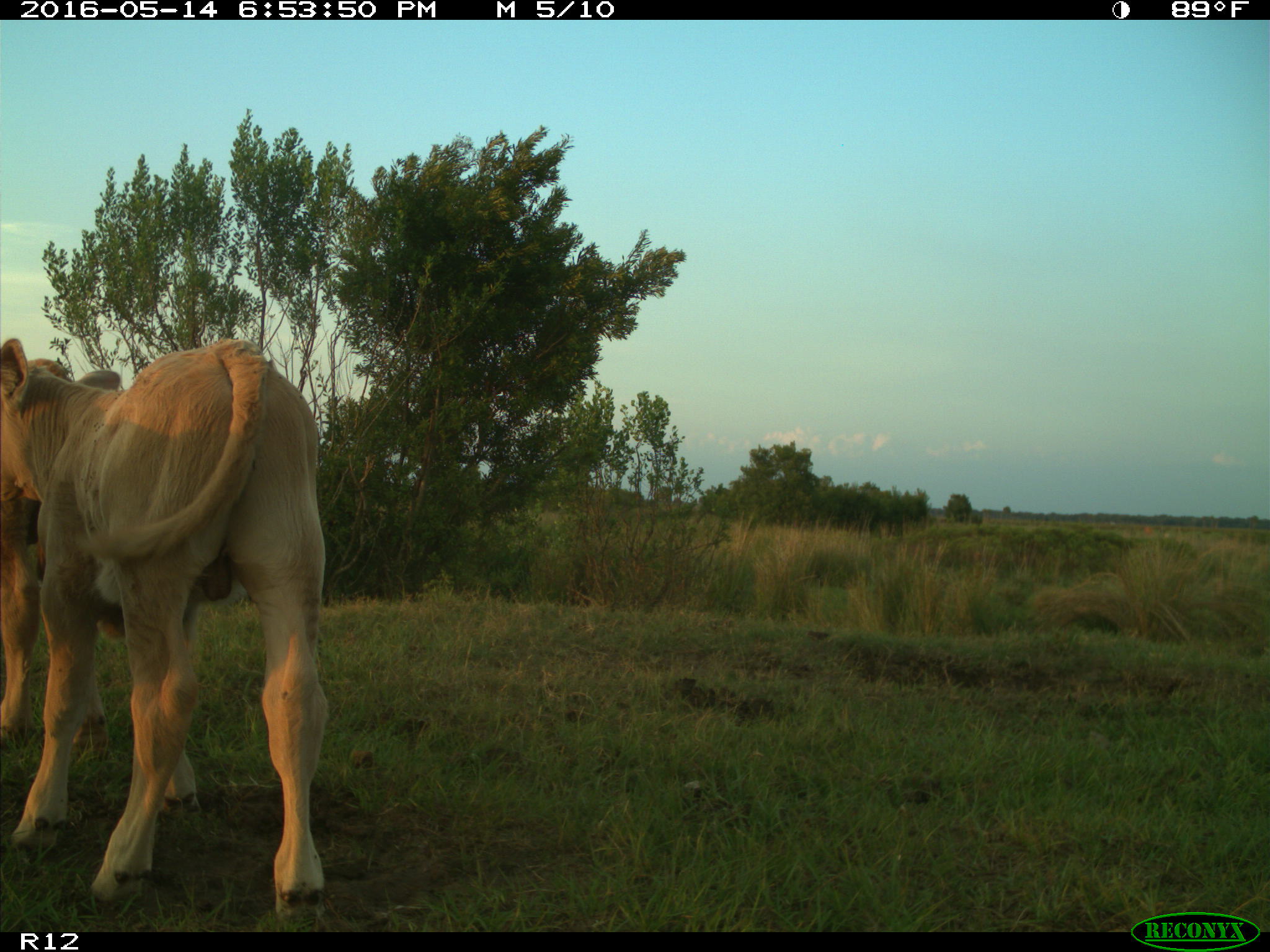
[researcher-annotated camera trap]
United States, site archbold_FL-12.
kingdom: Animalia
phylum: Chordata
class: Mammalia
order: Artiodactyla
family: Bovidae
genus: Bos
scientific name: Bos taurus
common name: domestic cow